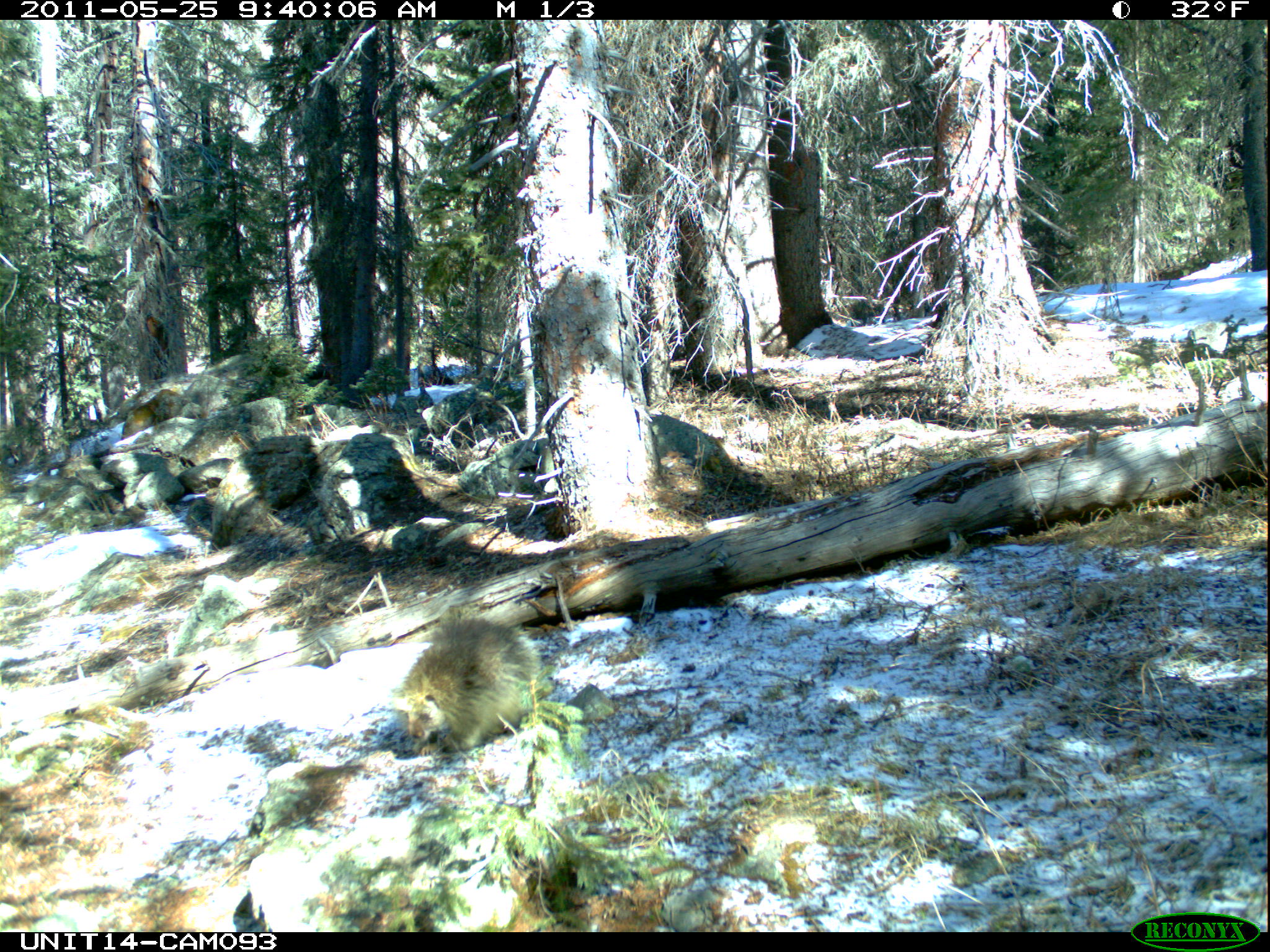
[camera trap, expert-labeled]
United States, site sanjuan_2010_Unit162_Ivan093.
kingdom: Animalia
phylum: Chordata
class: Mammalia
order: Rodentia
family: Erethizontidae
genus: Erethizon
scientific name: Erethizon dorsatum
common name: north american porcupine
Erethizon dorsatum (north american porcupine).